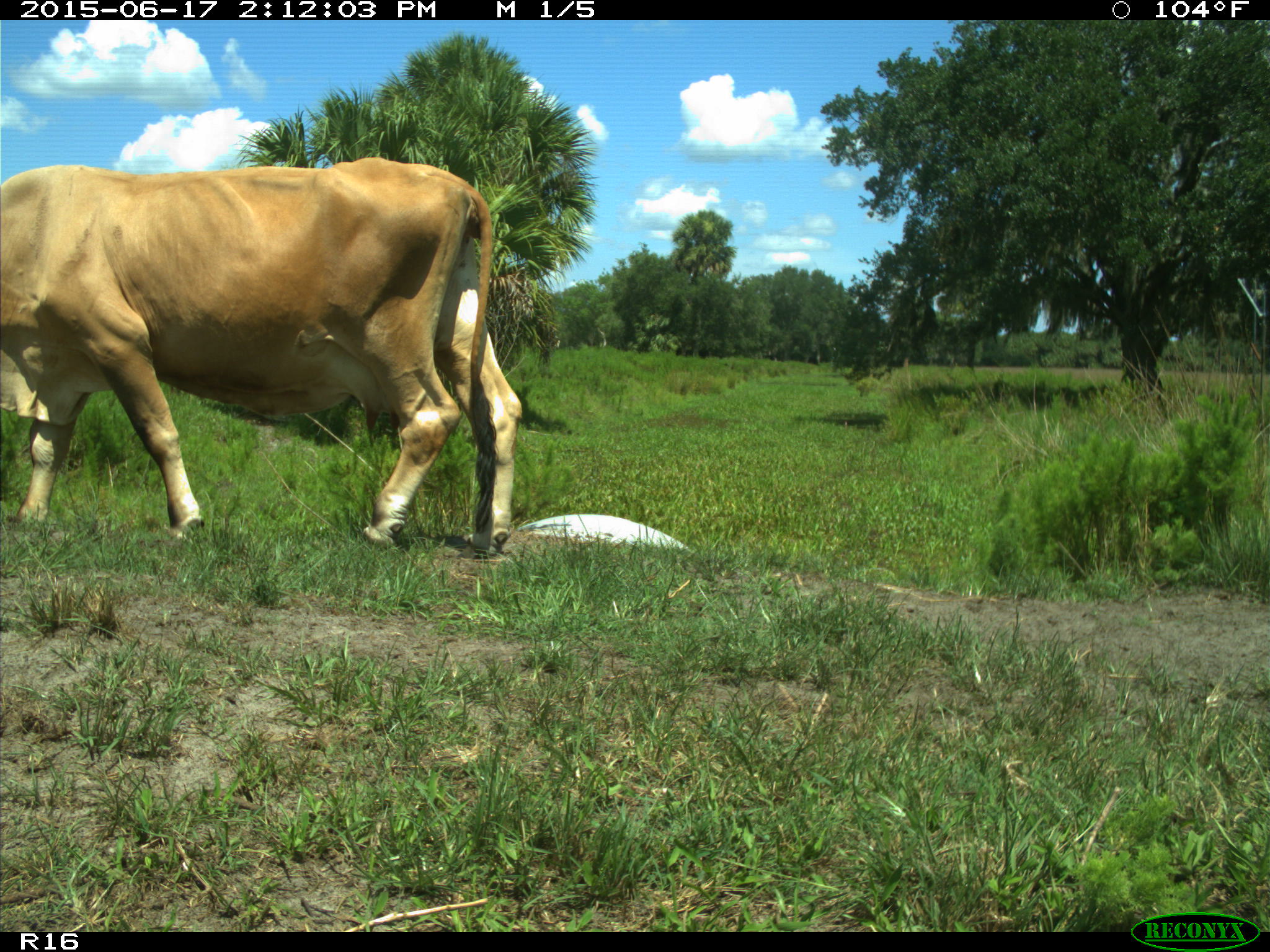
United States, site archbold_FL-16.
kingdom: Animalia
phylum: Chordata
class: Mammalia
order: Artiodactyla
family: Bovidae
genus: Bos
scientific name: Bos taurus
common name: domestic cow